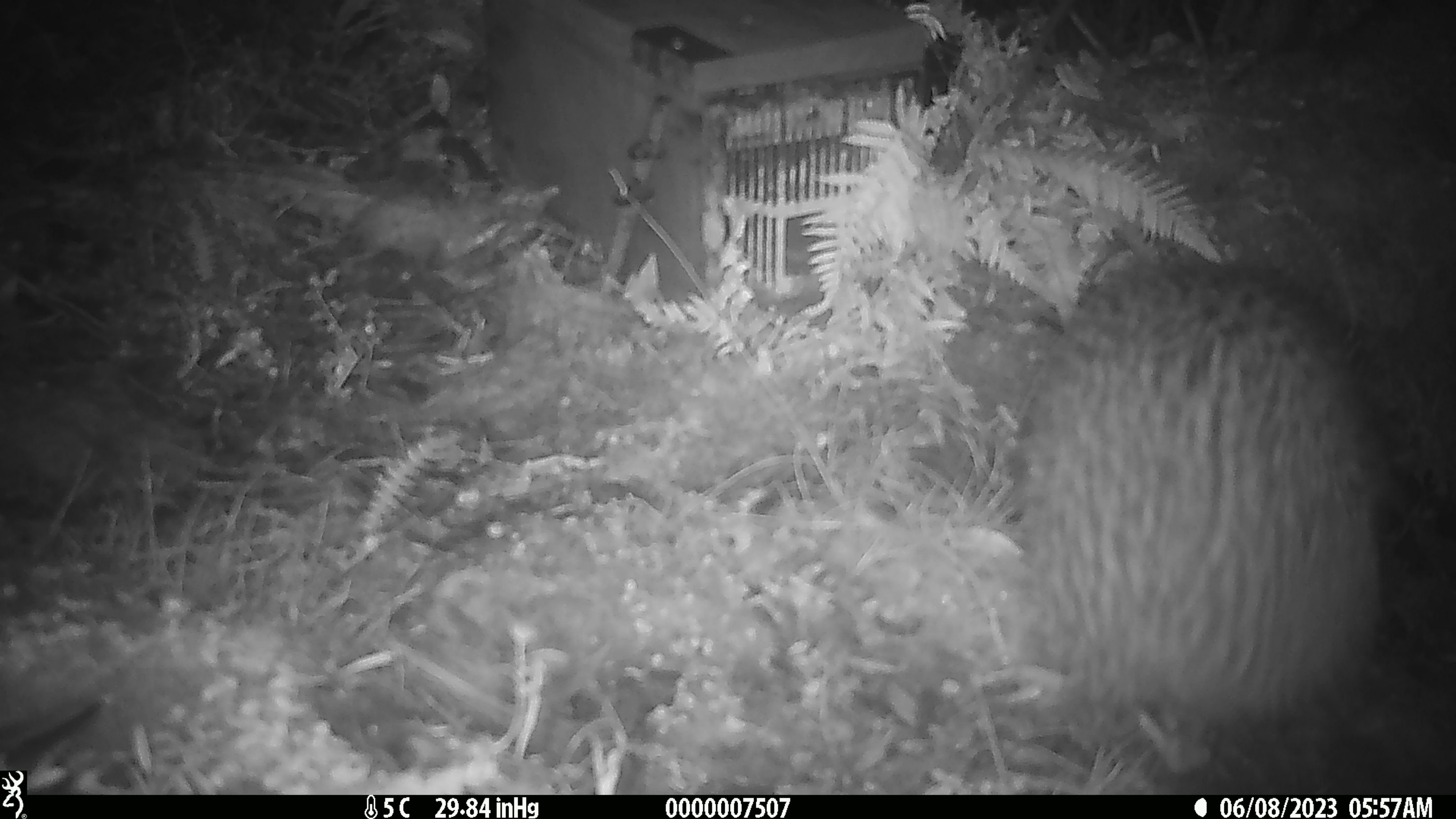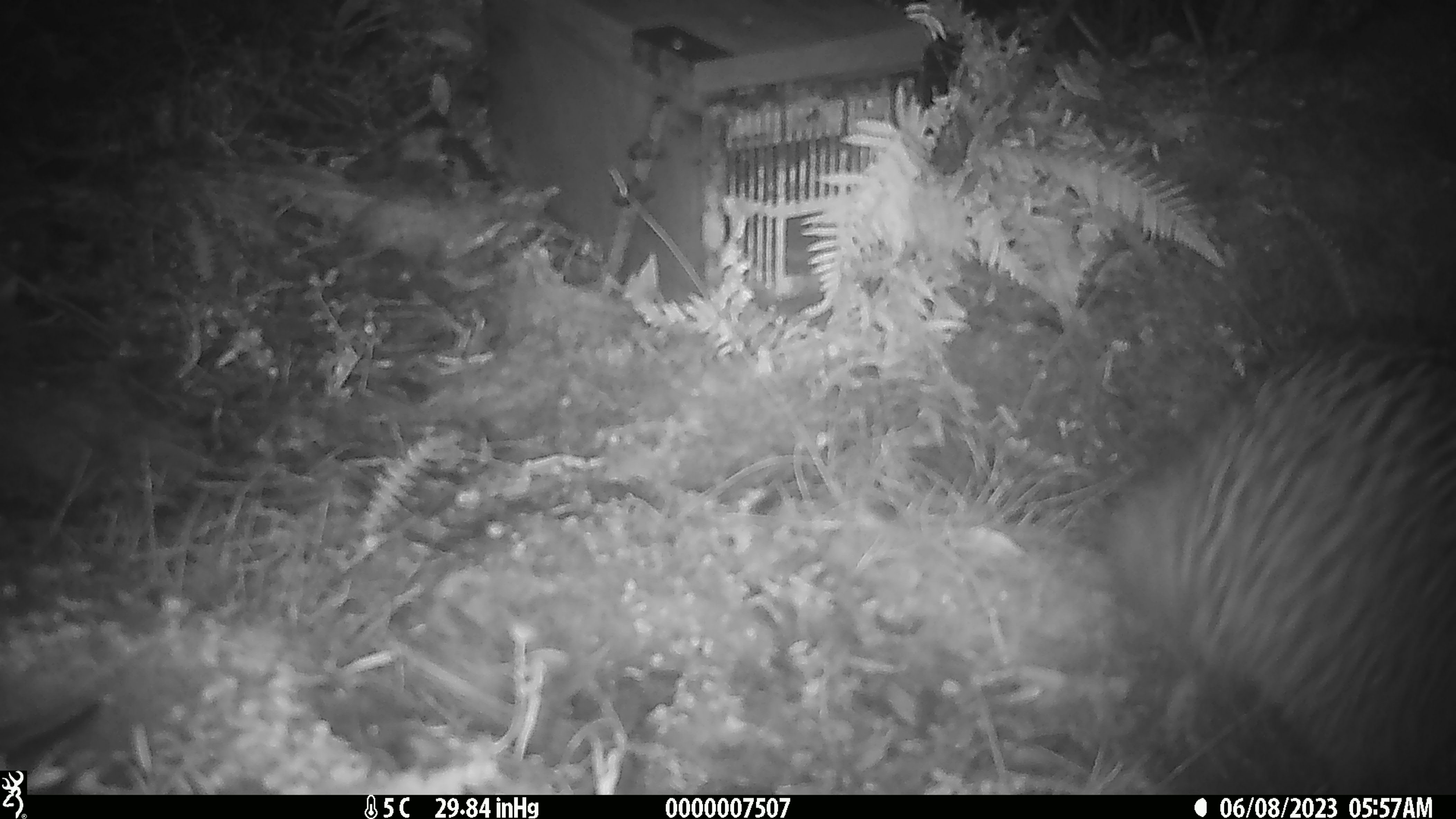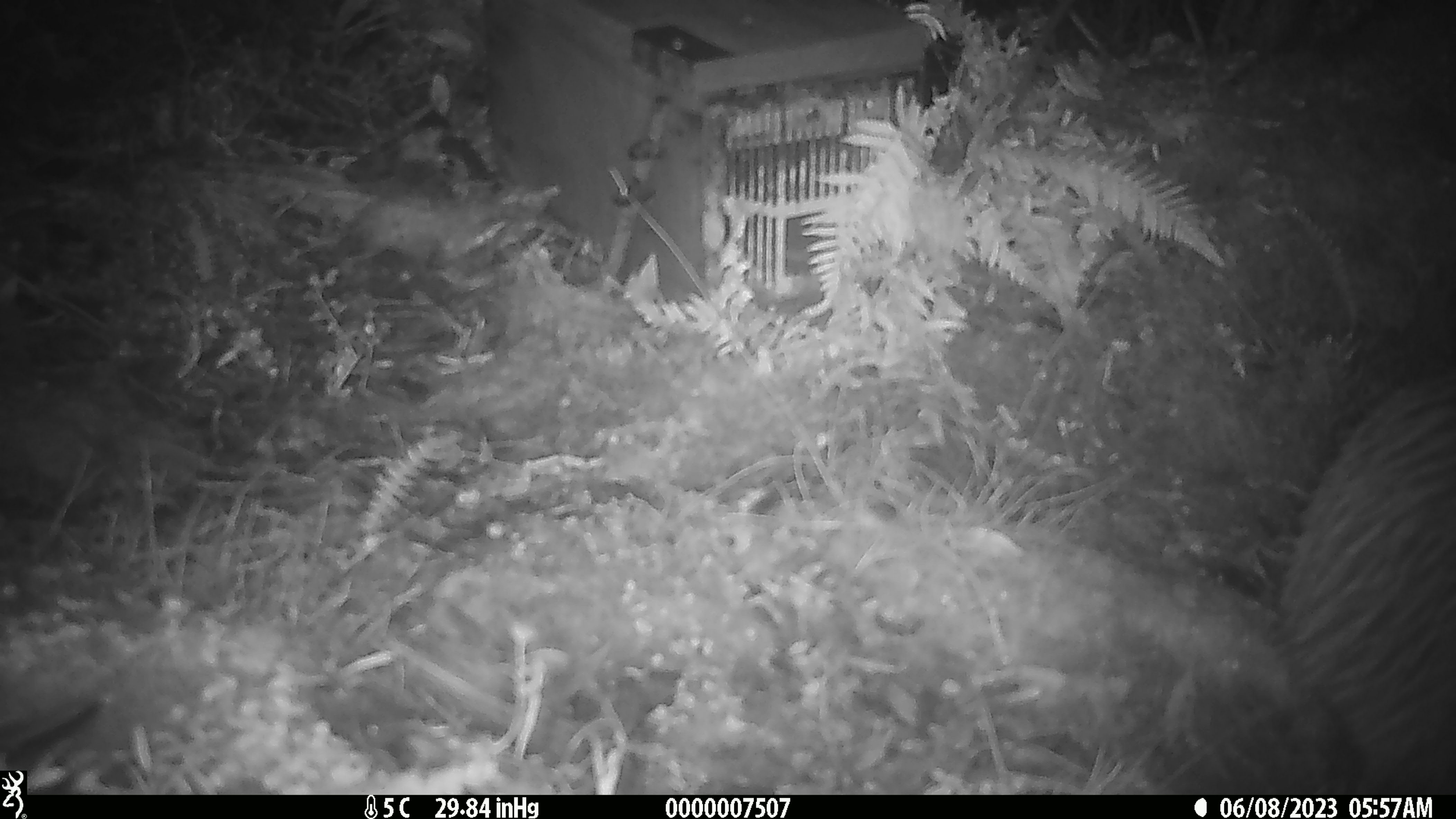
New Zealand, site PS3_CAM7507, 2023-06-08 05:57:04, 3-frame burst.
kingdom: Animalia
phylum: Chordata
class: Aves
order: Apterygiformes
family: Apterygidae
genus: Apteryx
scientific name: Apteryx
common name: kiwi